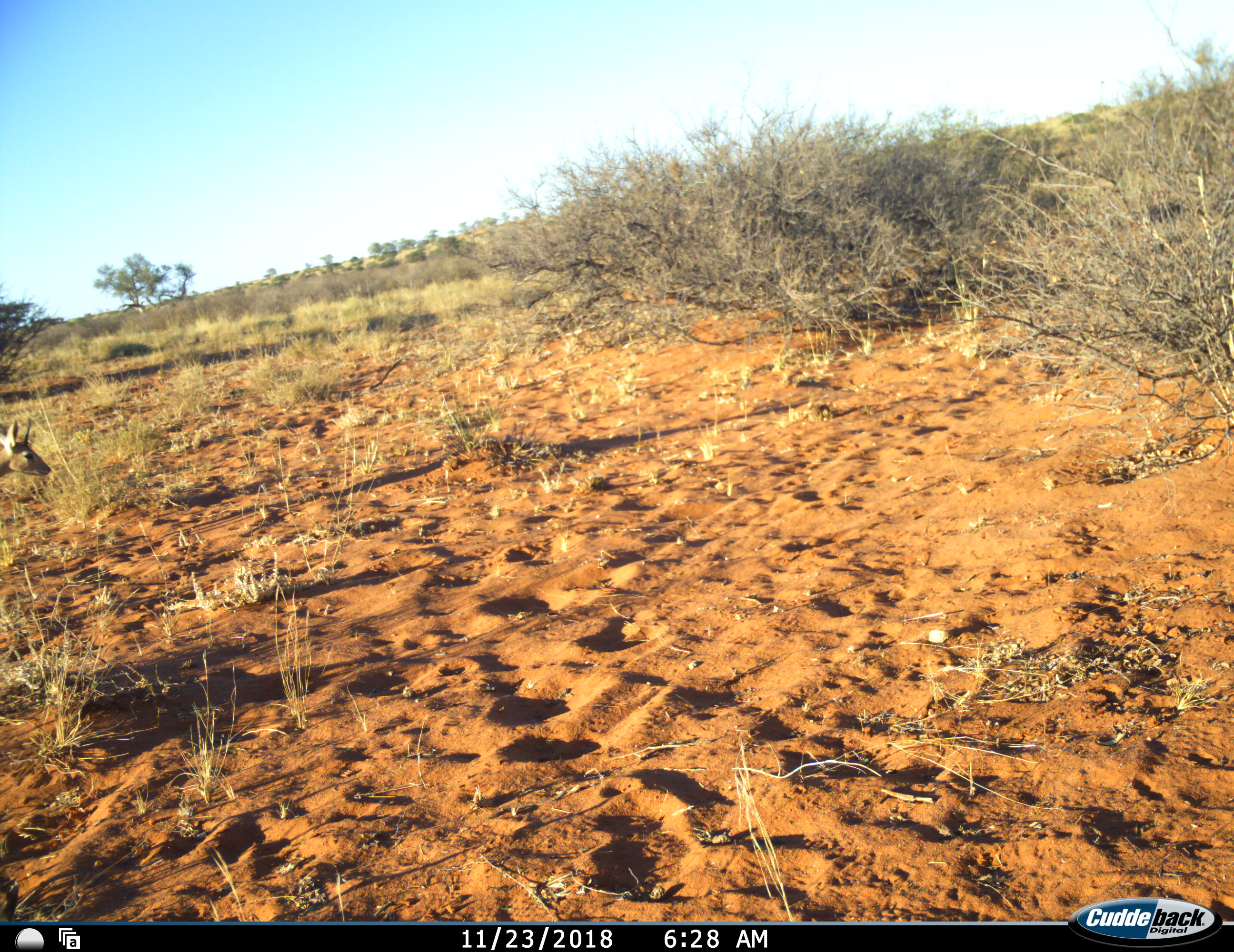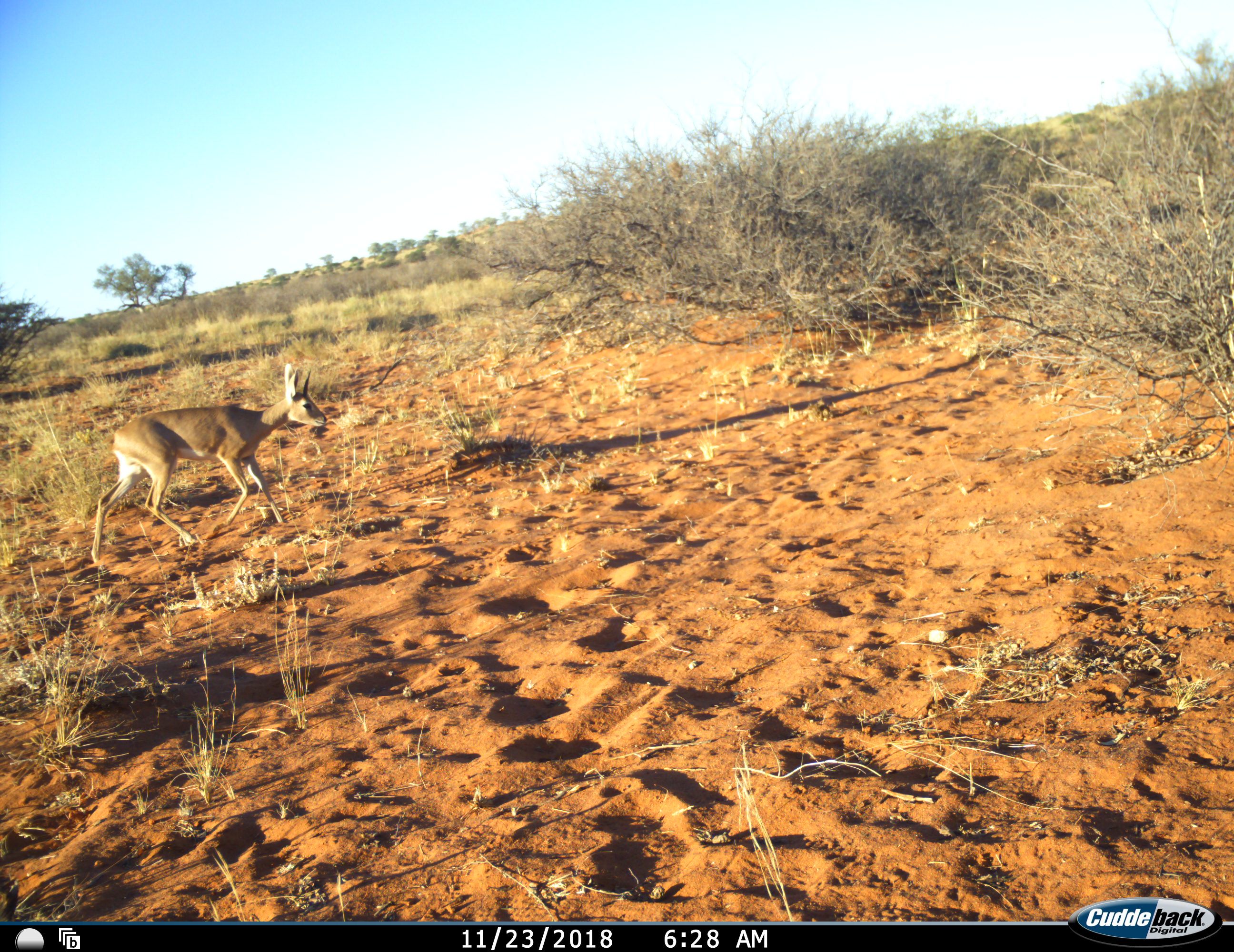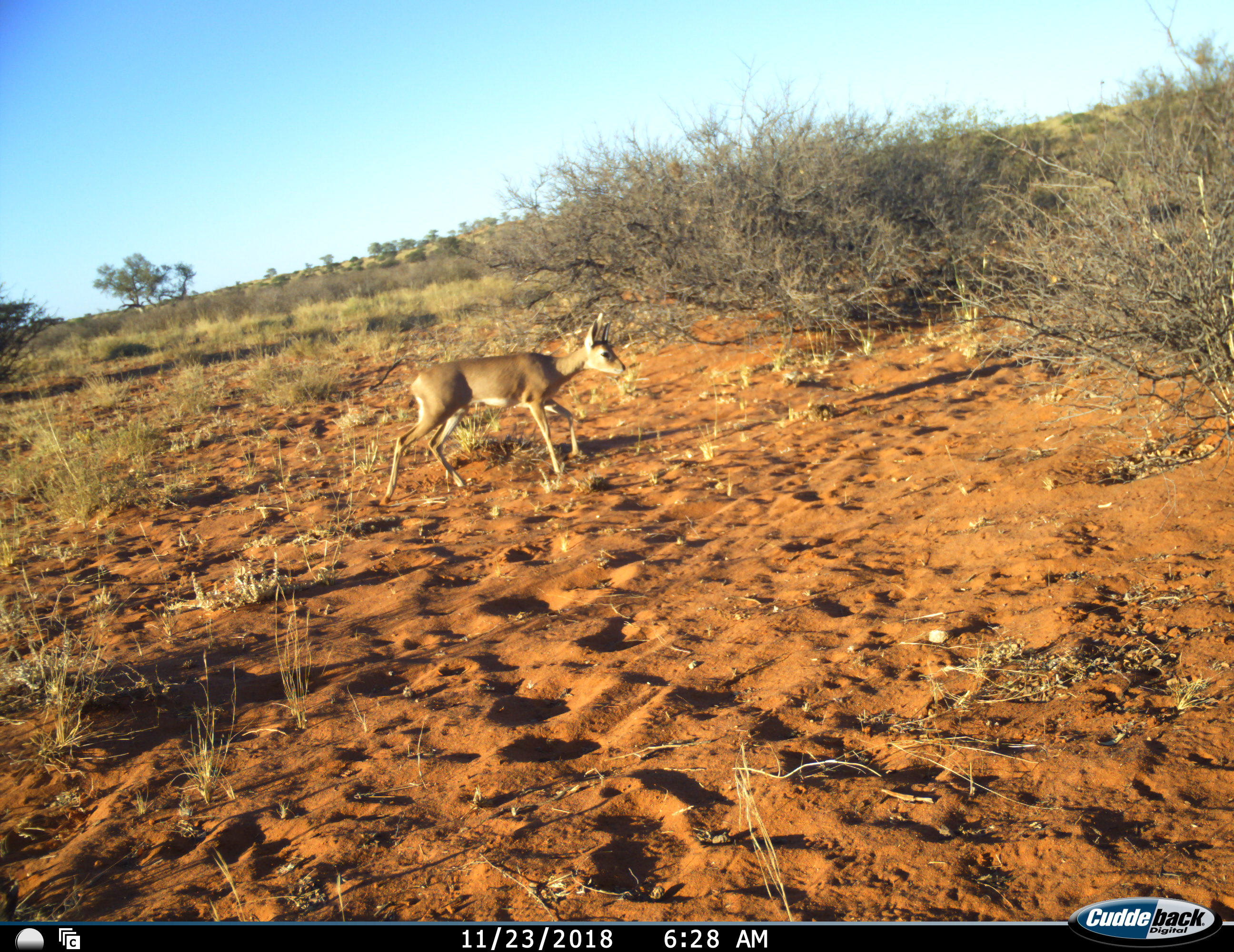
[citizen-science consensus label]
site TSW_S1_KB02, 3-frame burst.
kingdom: Animalia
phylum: Chordata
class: Mammalia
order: Artiodactyla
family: Bovidae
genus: Raphicerus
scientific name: Raphicerus campestris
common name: steenbok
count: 1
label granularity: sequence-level